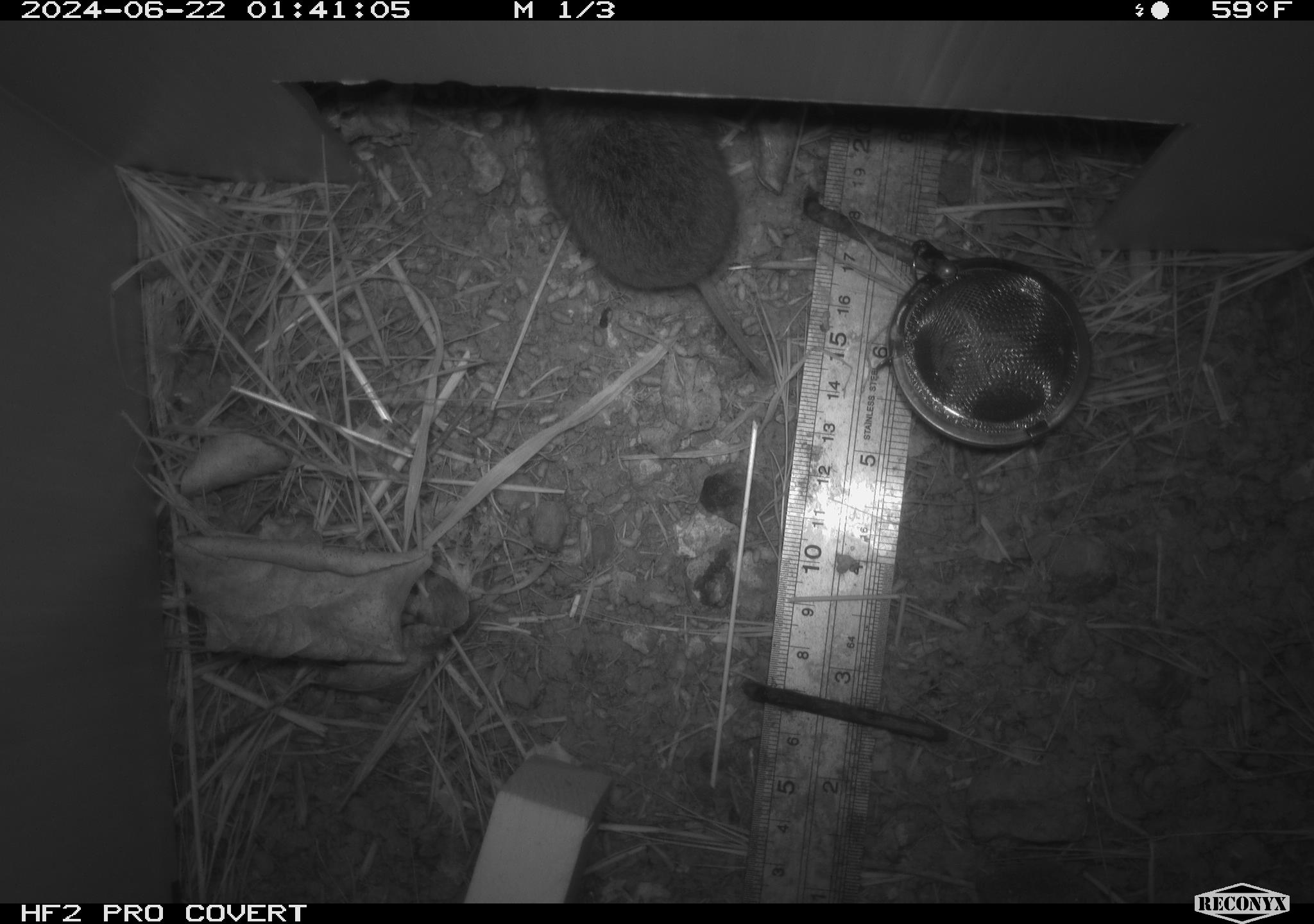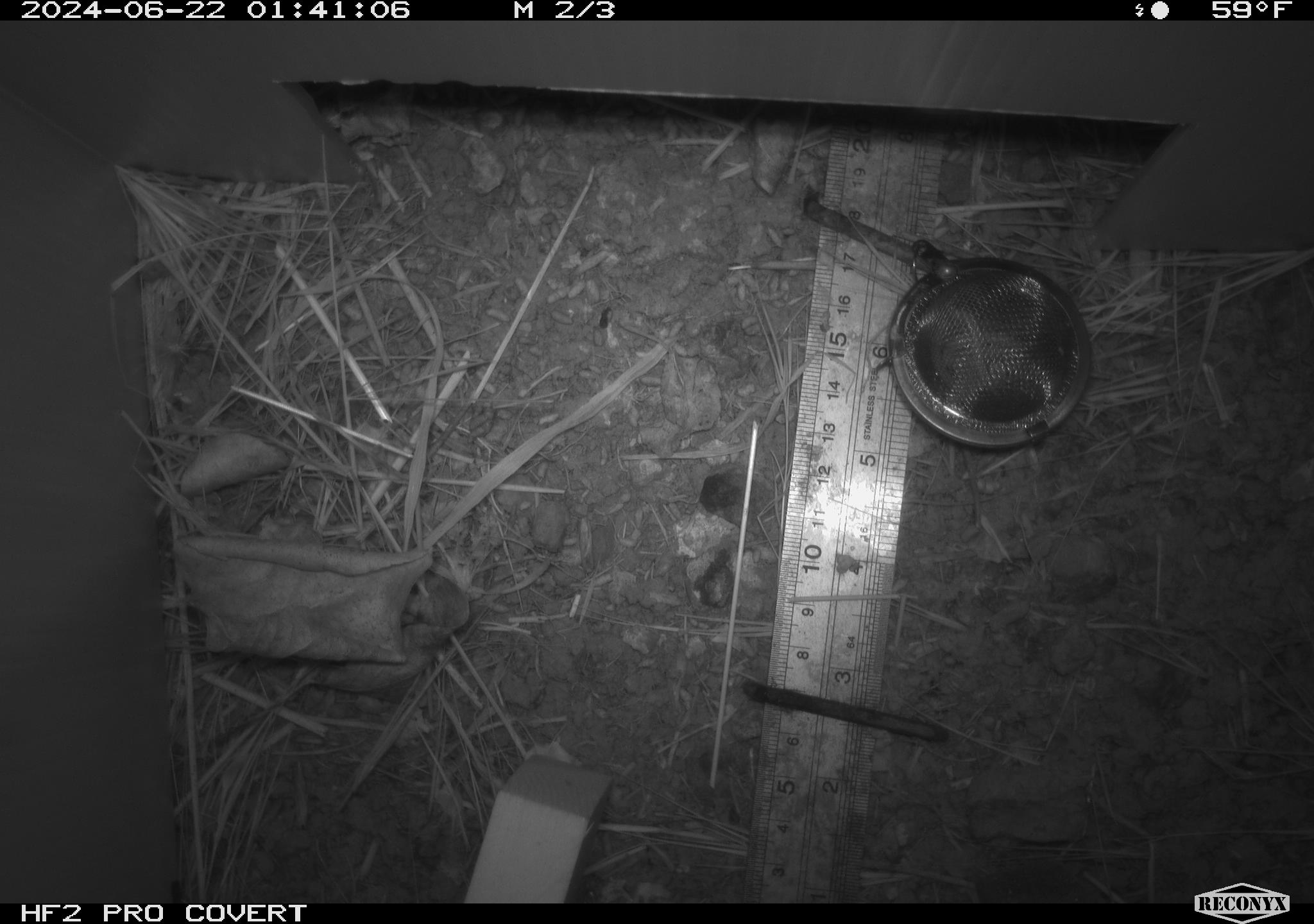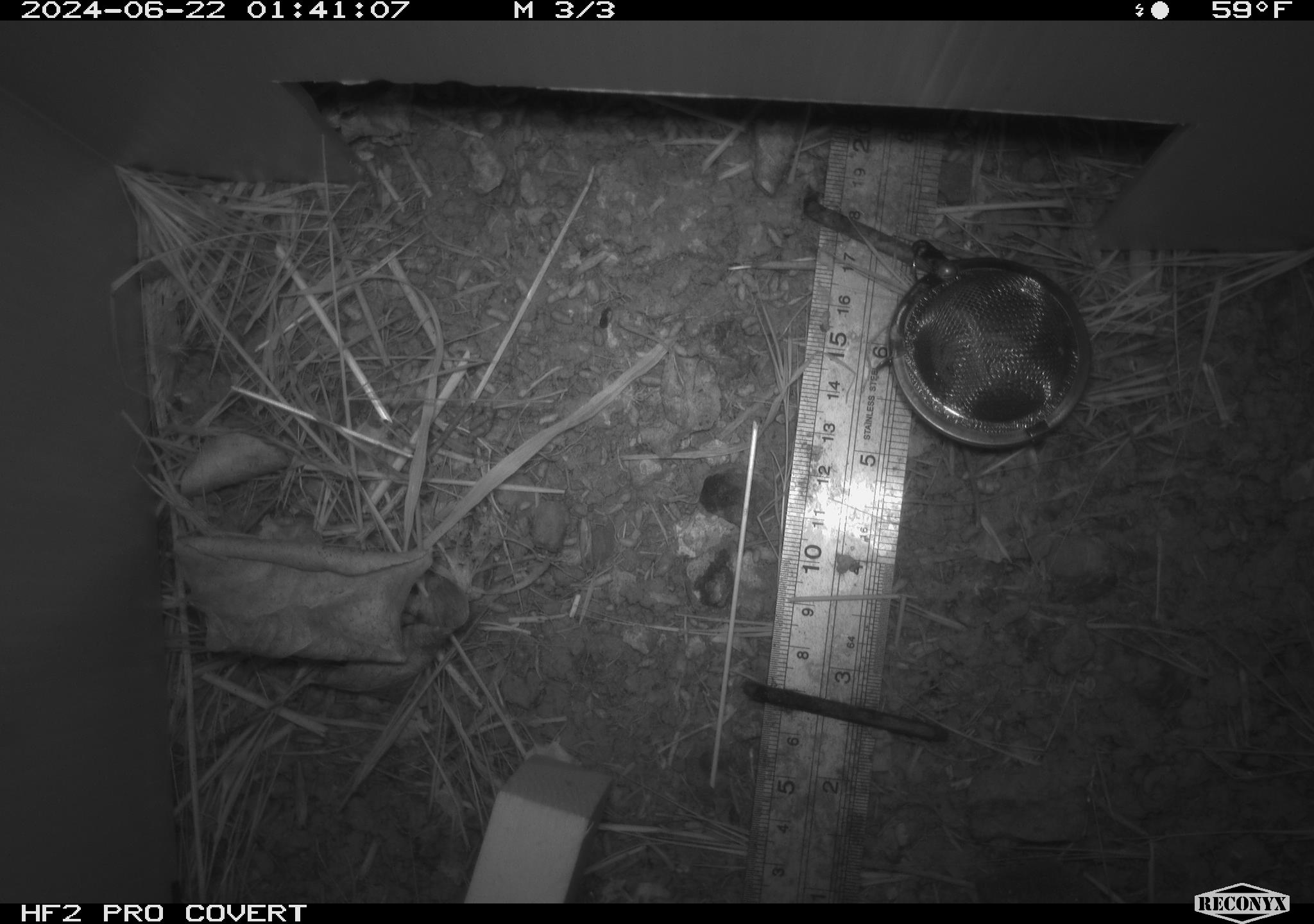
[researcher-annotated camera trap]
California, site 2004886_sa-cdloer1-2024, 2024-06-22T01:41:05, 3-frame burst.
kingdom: Animalia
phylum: Chordata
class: Mammalia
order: Rodentia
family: Cricetidae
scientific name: Arvicolinae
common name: voles, lemmings, and muskrats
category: arvicolinae subfamily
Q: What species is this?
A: Arvicolinae subfamily (voles, lemmings, and muskrats) (Arvicolinae).